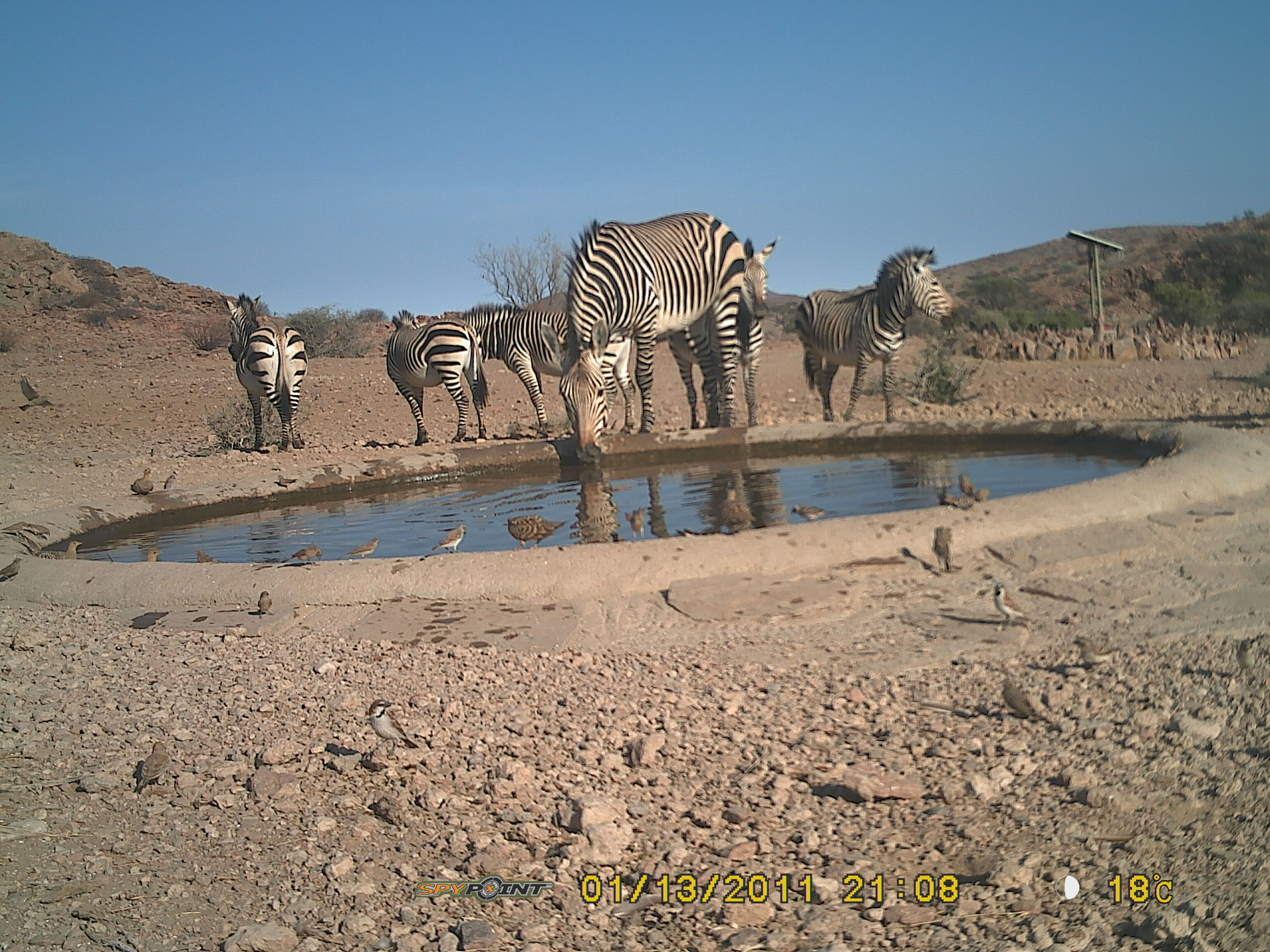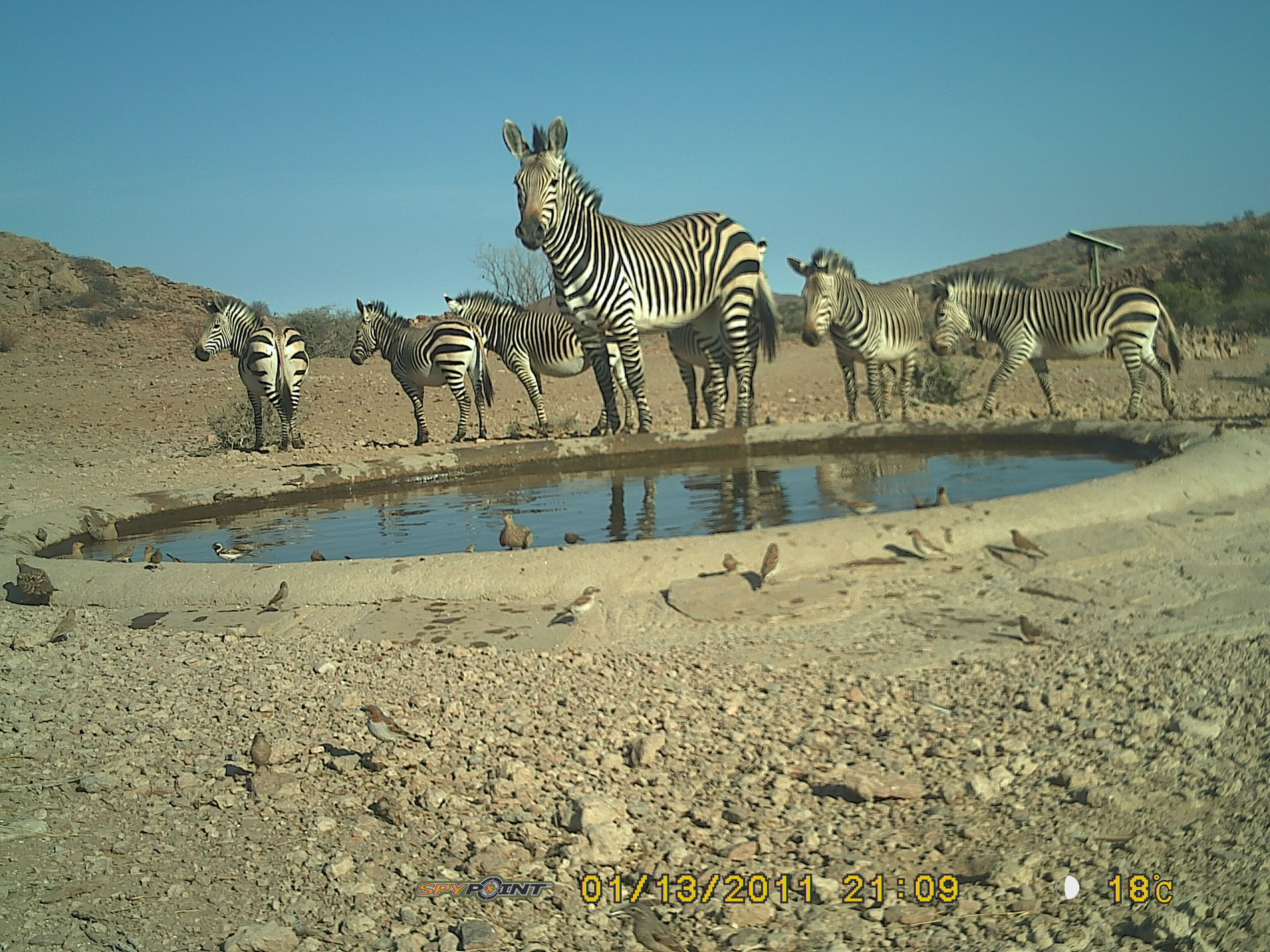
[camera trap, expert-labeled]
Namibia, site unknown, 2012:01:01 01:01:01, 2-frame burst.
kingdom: Animalia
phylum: Chordata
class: Mammalia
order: Perissodactyla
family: Equidae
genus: Equus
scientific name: Equus zebra hartmannae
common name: hartmann's mountain zebra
Equus zebra hartmannae (hartmann's mountain zebra).